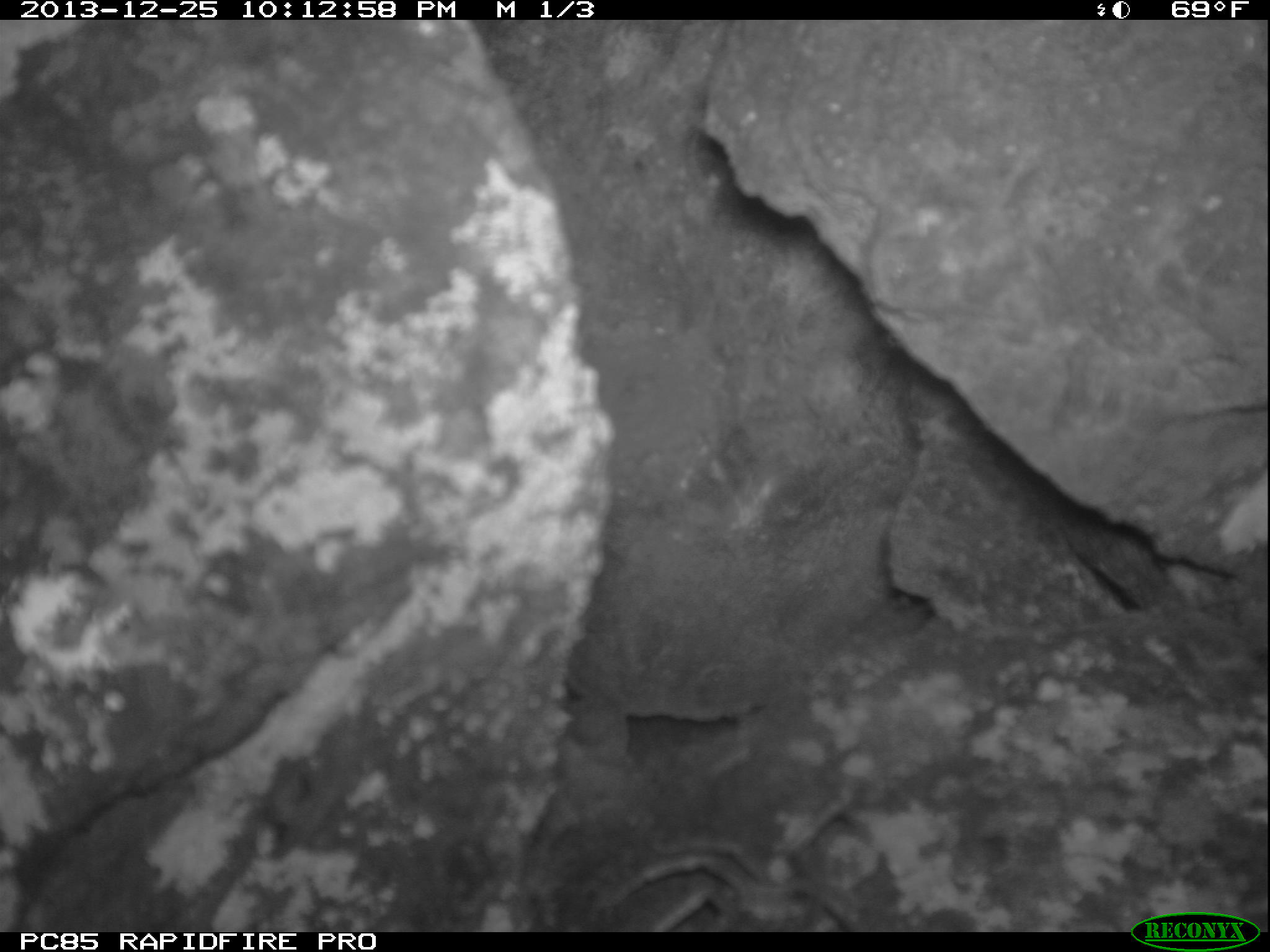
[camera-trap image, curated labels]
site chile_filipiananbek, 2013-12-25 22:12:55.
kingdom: Animalia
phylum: Arthropoda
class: Arachnida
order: Araneae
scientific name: Araneae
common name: spider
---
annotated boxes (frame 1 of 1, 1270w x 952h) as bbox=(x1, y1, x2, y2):
spider: bbox=(587, 817, 886, 936)